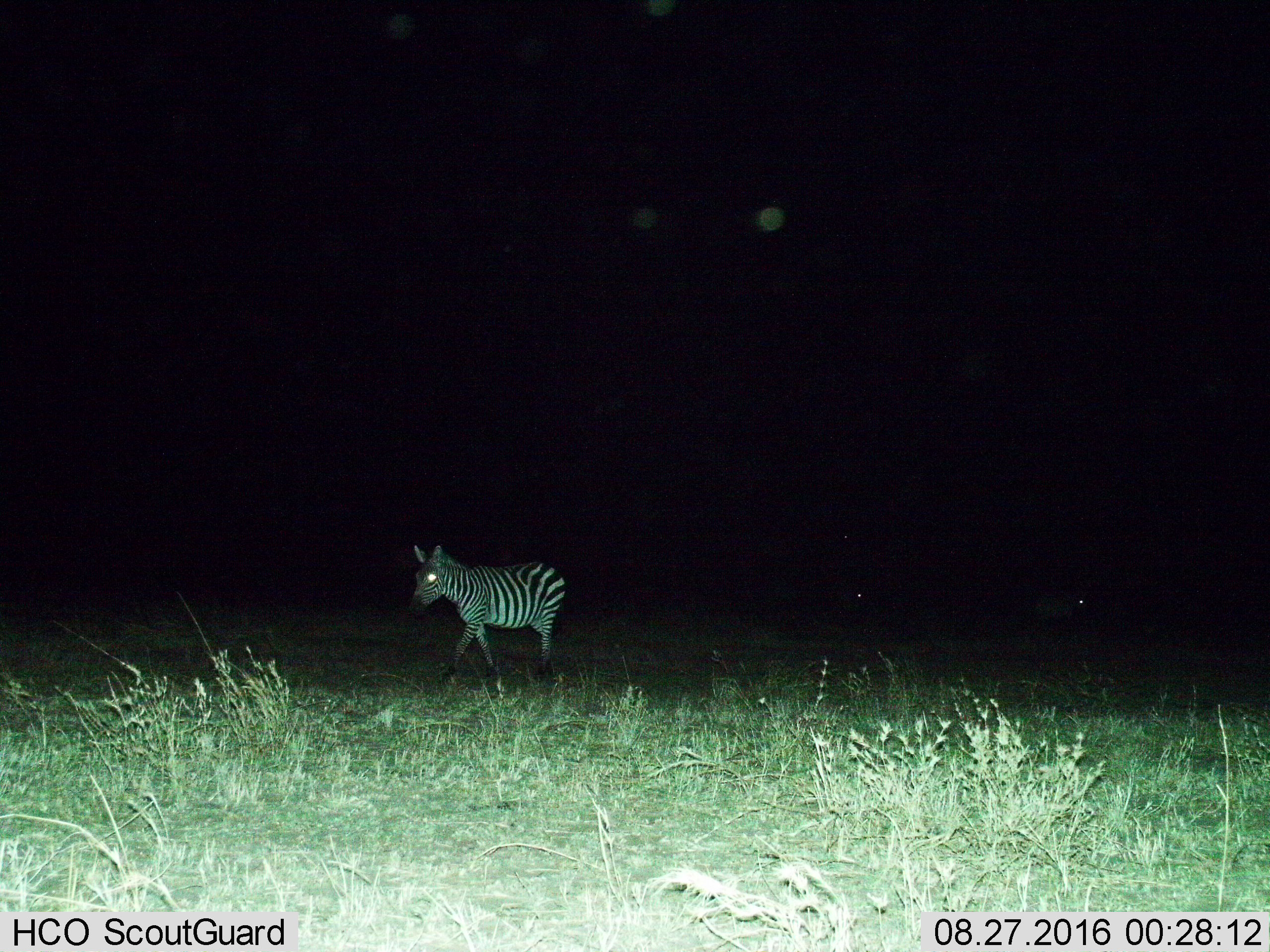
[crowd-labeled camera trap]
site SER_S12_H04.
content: unidentified animal